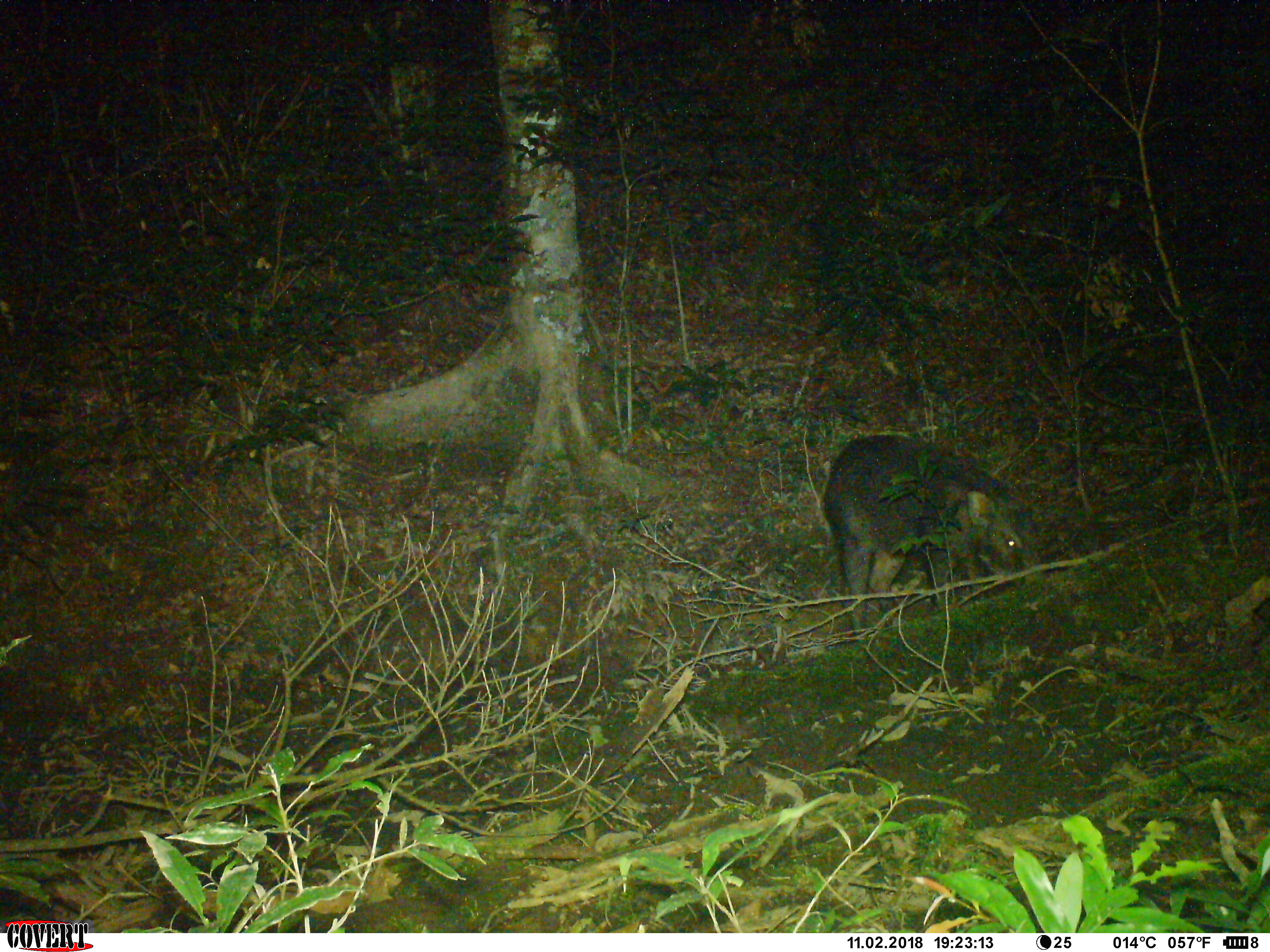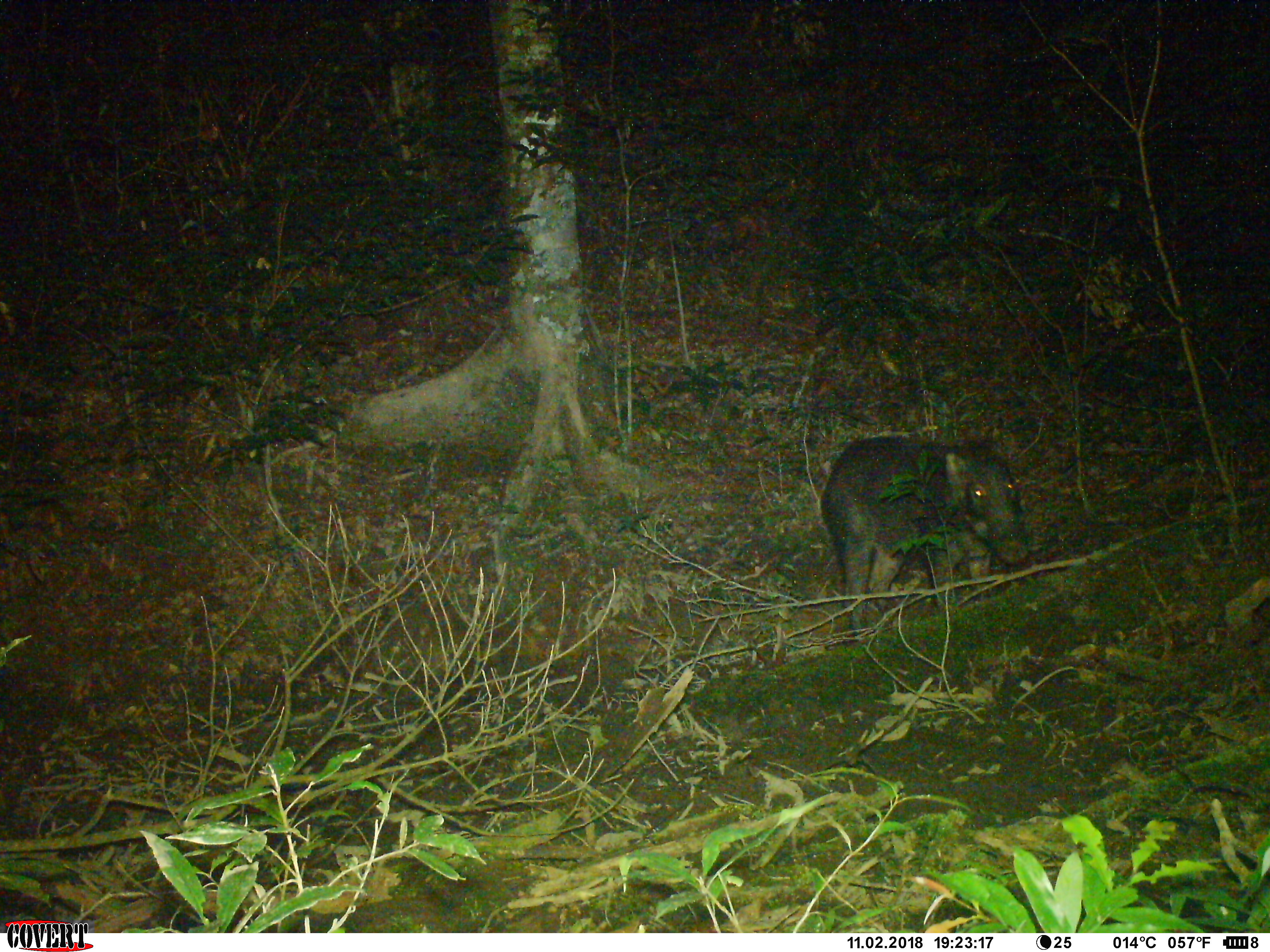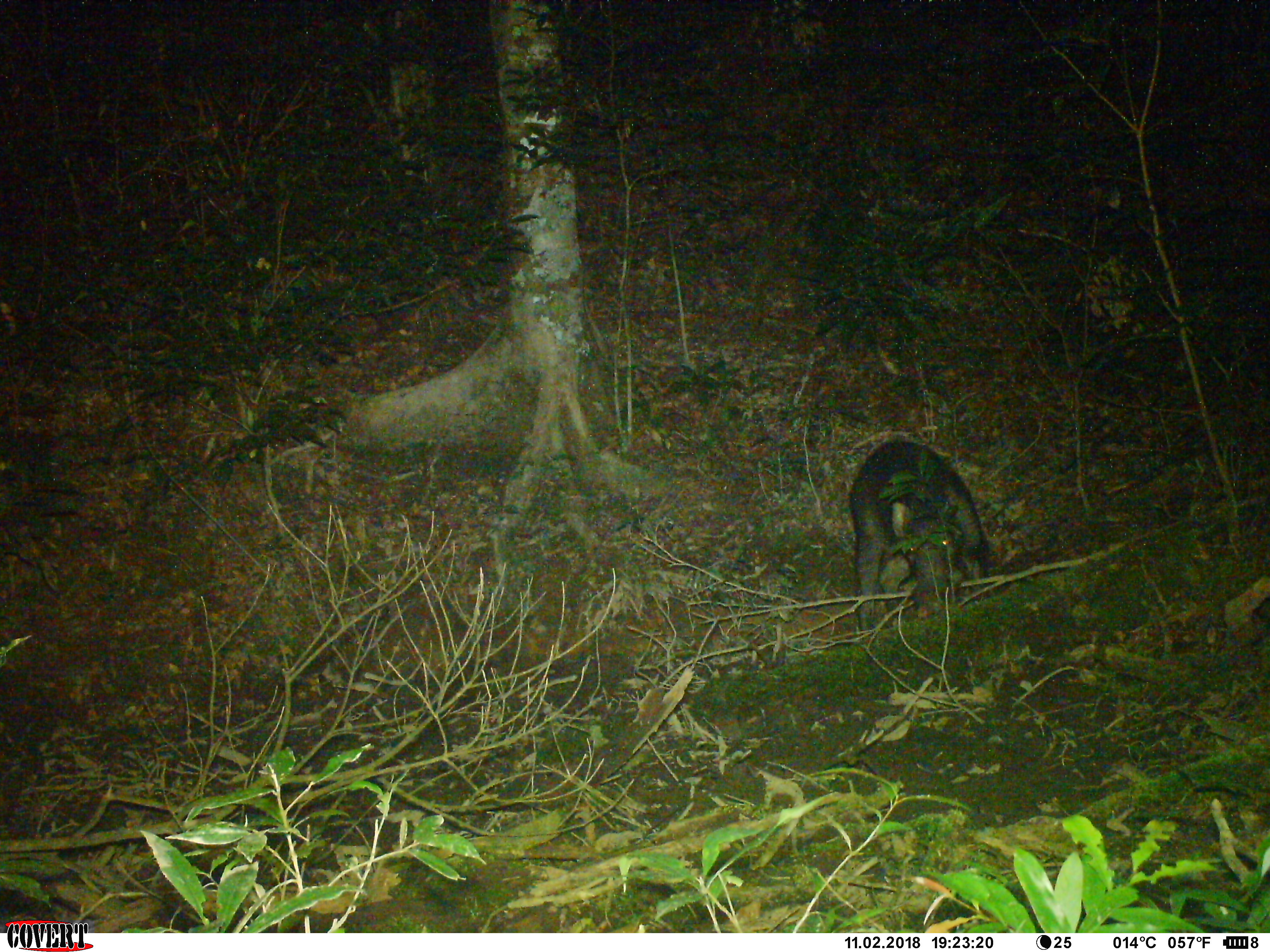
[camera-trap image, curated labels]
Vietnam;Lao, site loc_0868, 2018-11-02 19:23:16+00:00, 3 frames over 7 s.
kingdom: Animalia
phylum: Chordata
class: Mammalia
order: Artiodactyla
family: Suidae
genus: Sus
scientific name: Sus scrofa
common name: eurasian wild pig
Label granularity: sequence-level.